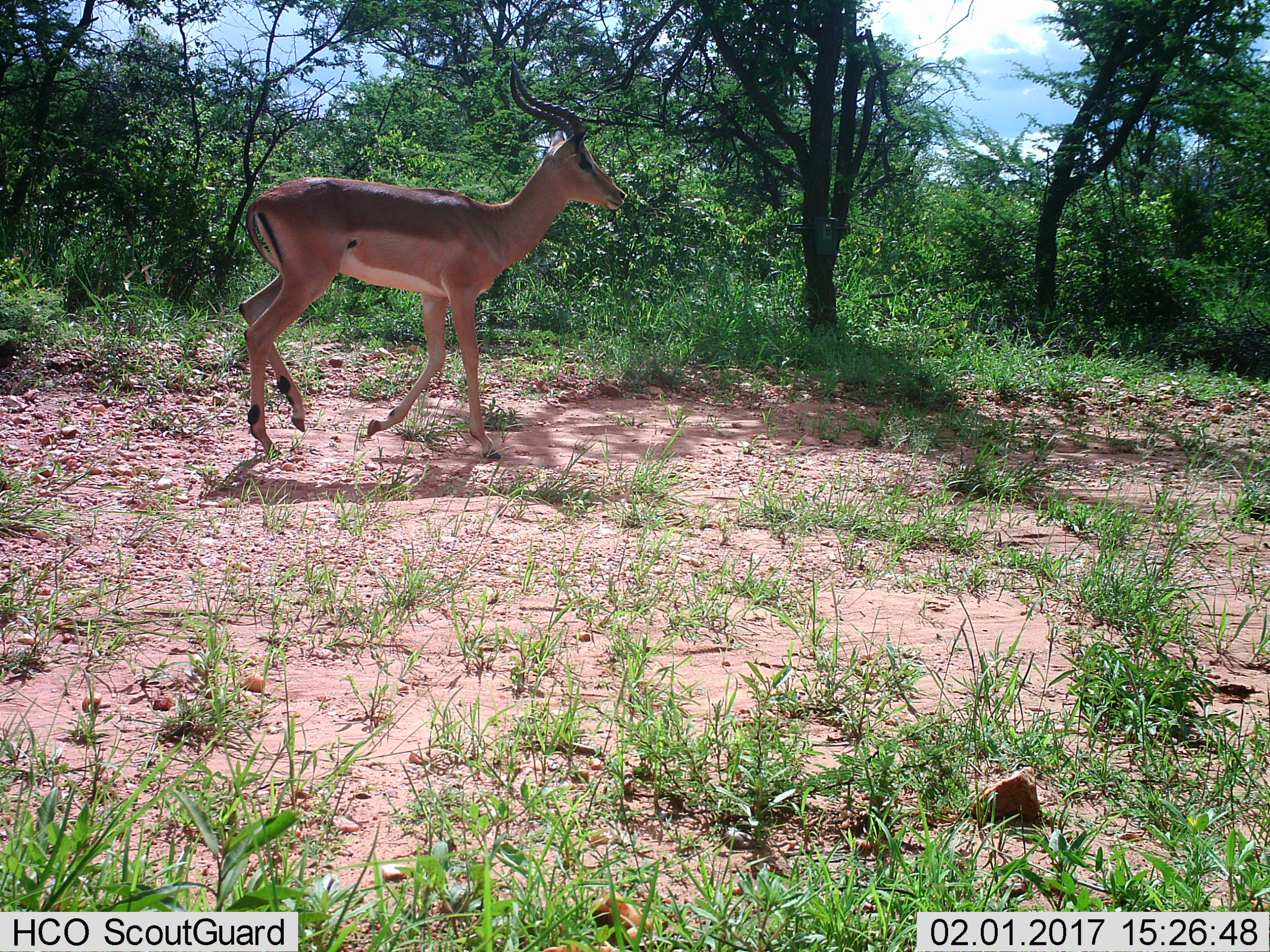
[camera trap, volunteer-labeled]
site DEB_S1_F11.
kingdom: Animalia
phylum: Chordata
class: Mammalia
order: Artiodactyla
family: Bovidae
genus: Aepyceros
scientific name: Aepyceros melampus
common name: impala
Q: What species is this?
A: Impala (Aepyceros melampus).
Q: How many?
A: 1.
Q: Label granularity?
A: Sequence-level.